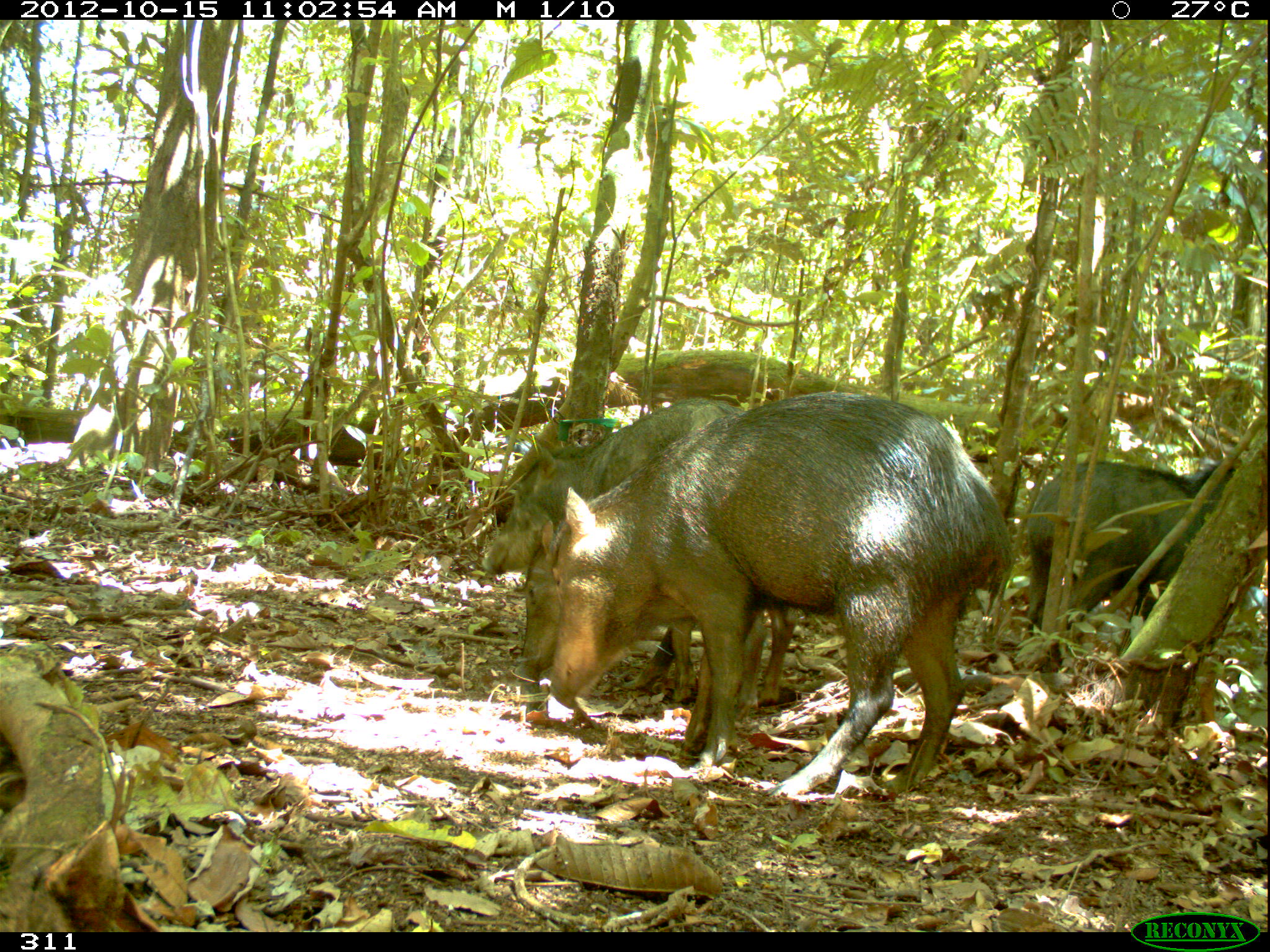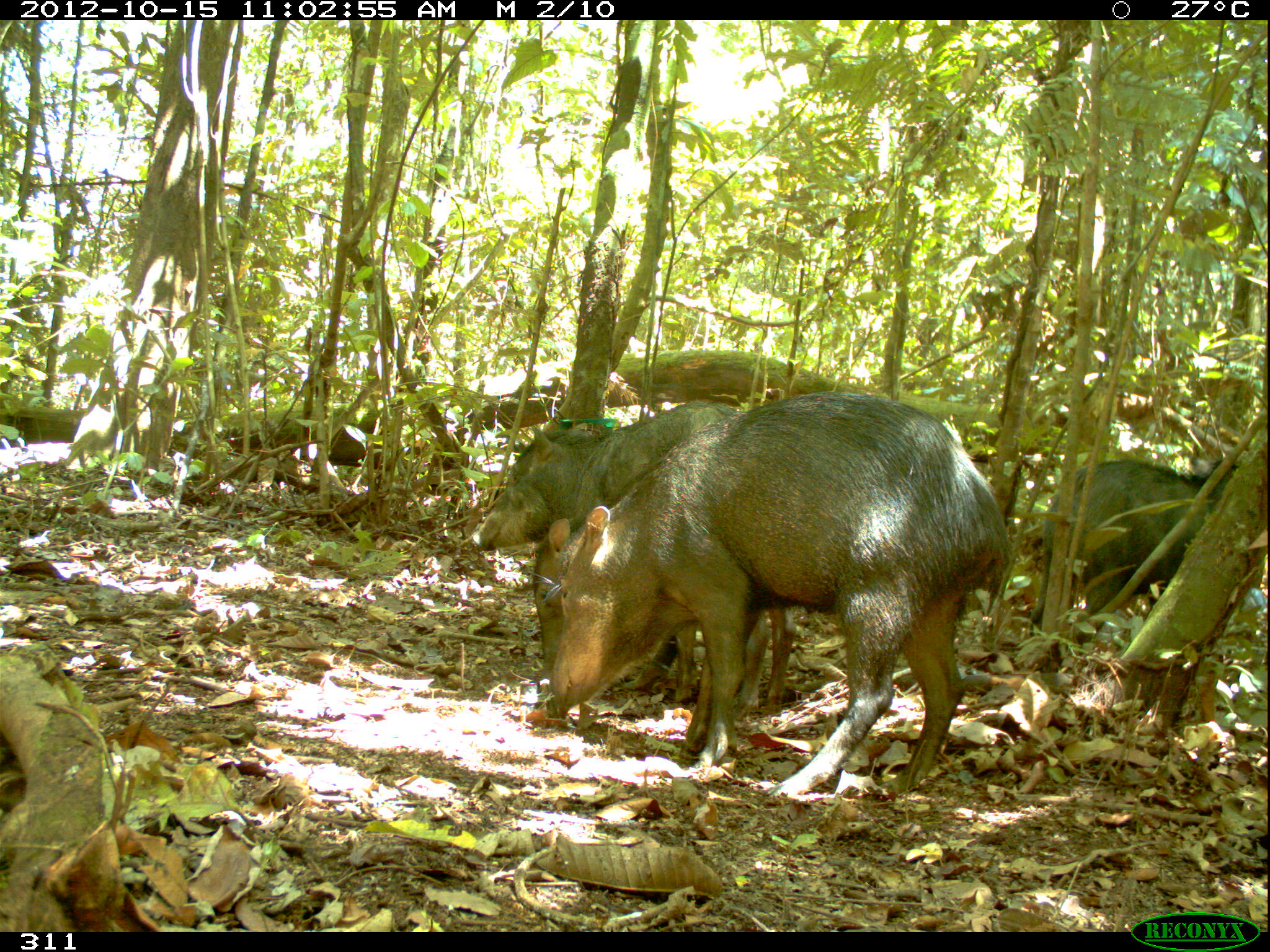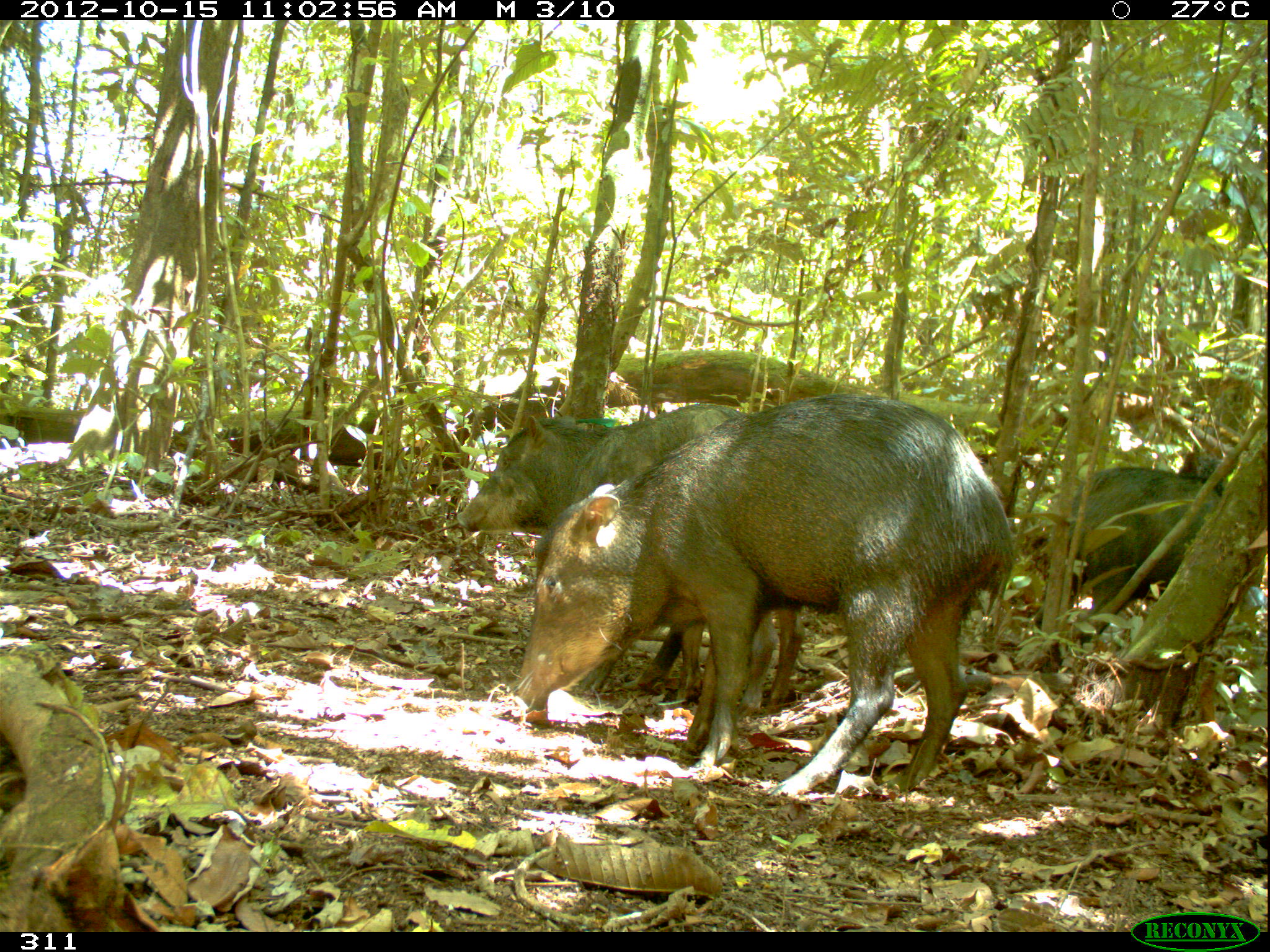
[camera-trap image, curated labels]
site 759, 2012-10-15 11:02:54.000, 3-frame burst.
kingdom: Animalia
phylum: Chordata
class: Mammalia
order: Artiodactyla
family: Tayassuidae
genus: Tayassu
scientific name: Tayassu pecari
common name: white-lipped peccary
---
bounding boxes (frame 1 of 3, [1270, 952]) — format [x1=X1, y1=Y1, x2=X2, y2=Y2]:
tayassu pecari: [x1=543, y1=387, x2=1017, y2=801]; [x1=478, y1=394, x2=816, y2=706]; [x1=510, y1=518, x2=804, y2=707]; [x1=1022, y1=456, x2=1235, y2=642]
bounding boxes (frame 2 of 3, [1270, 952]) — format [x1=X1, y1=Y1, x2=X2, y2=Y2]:
tayassu pecari: [x1=532, y1=389, x2=1013, y2=801]; [x1=469, y1=398, x2=796, y2=708]; [x1=528, y1=487, x2=807, y2=710]; [x1=1028, y1=457, x2=1240, y2=645]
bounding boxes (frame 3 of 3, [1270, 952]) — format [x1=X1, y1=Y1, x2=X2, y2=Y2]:
tayassu pecari: [x1=508, y1=389, x2=1017, y2=808]; [x1=454, y1=401, x2=806, y2=719]; [x1=1063, y1=464, x2=1222, y2=652]; [x1=674, y1=601, x2=803, y2=719]